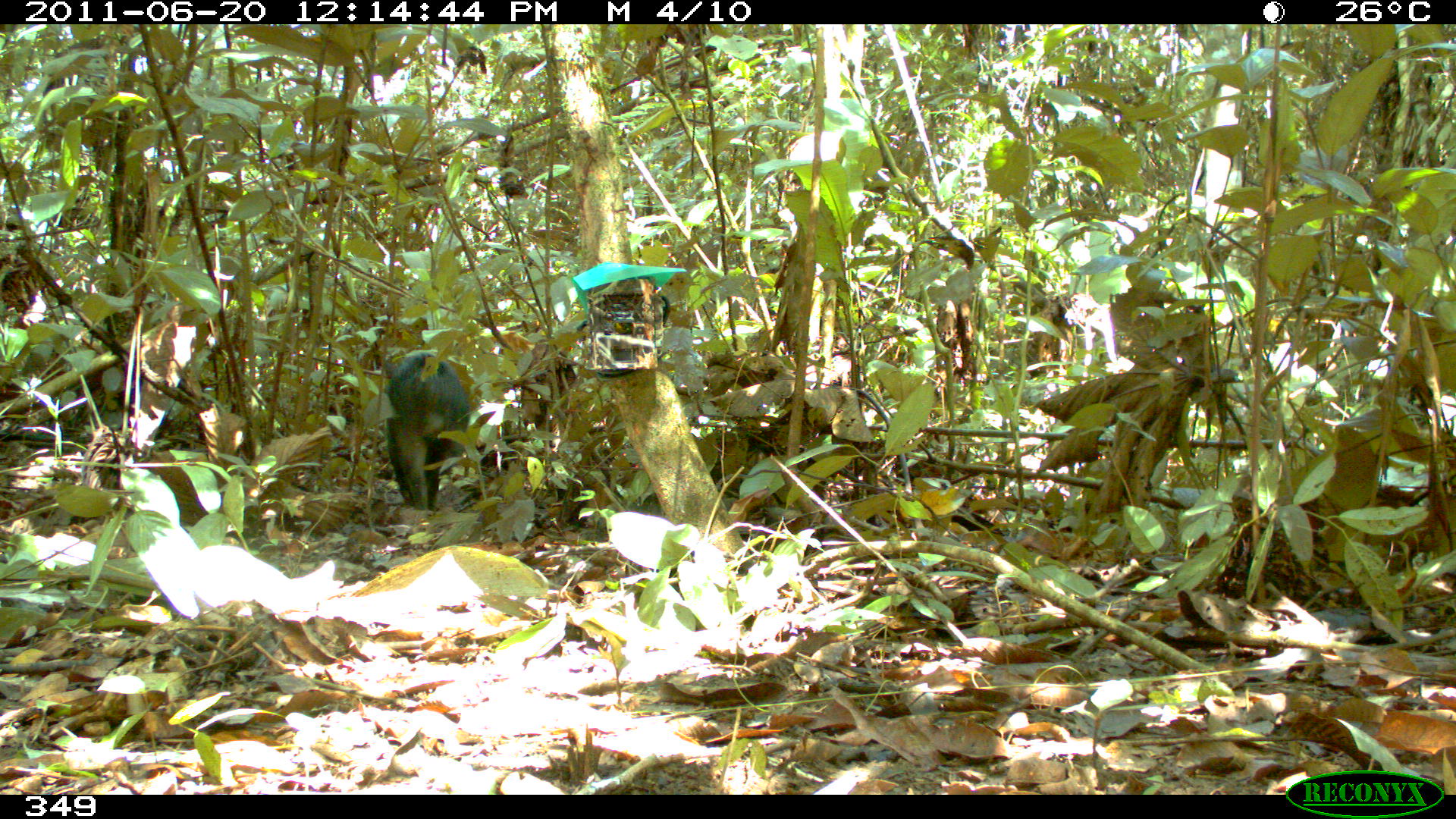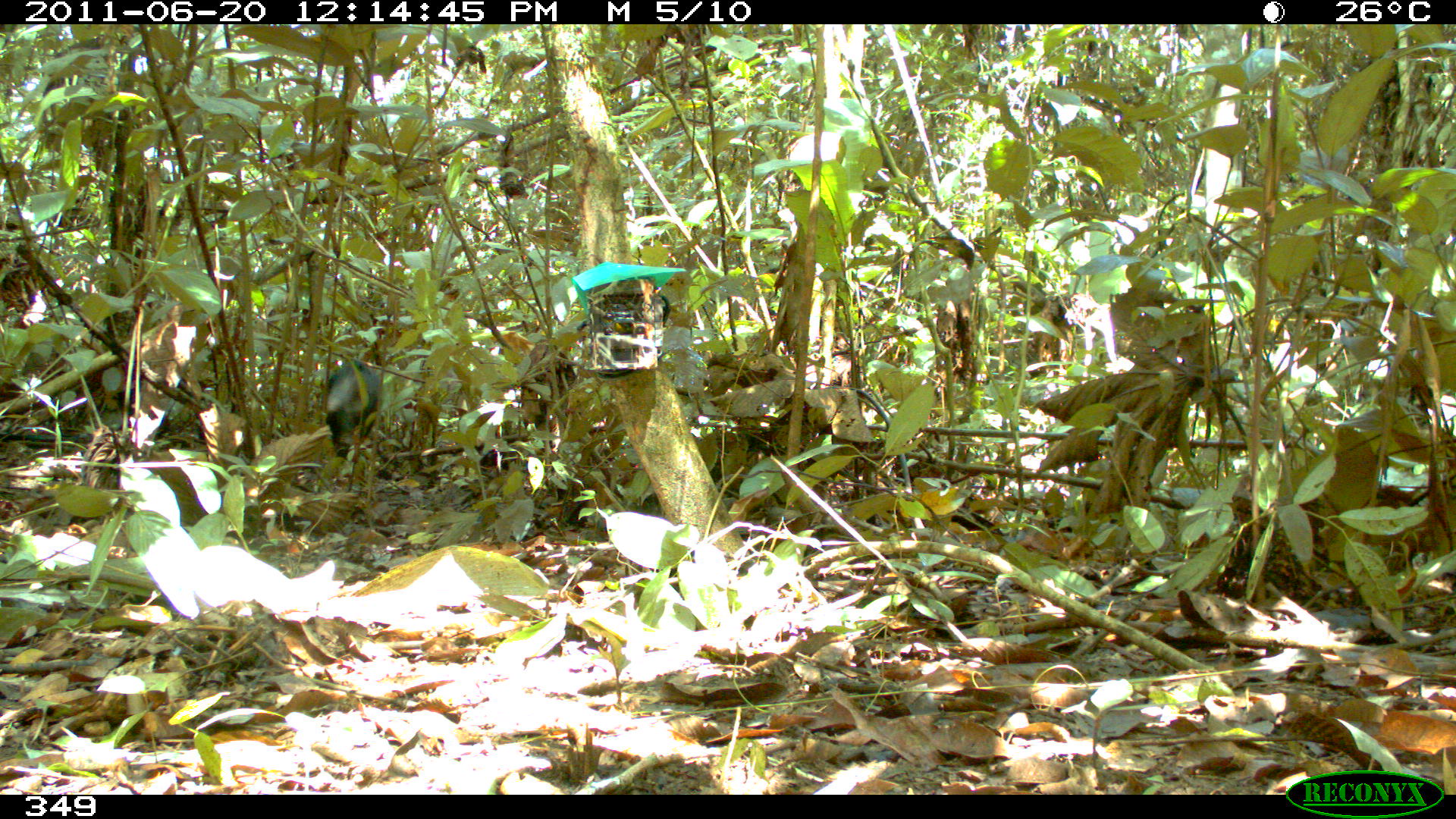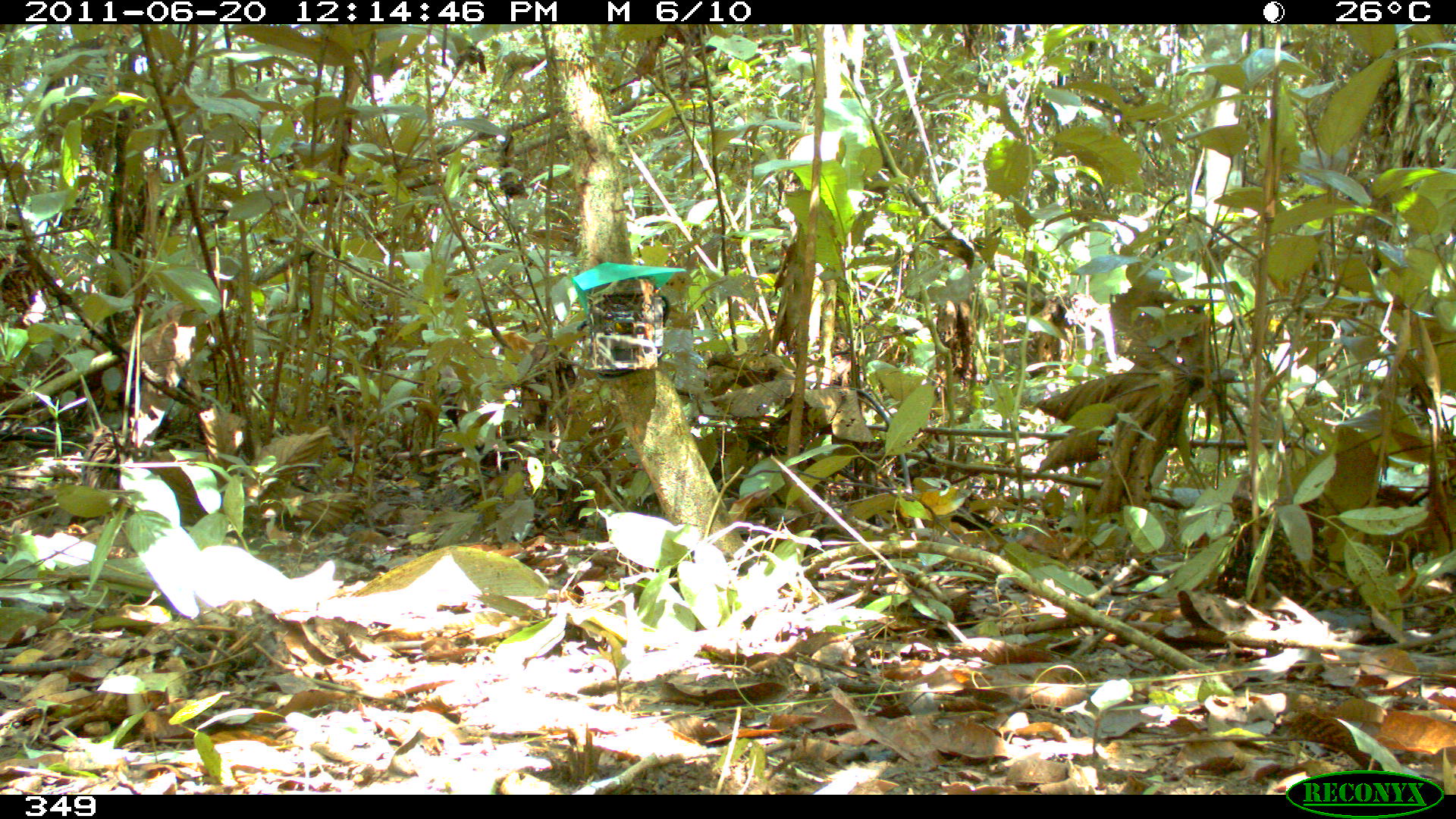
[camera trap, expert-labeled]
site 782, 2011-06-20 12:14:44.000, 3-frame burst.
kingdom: Animalia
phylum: Chordata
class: Mammalia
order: Artiodactyla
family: Tayassuidae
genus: Tayassu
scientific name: Tayassu pecari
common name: white-lipped peccary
Tayassu pecari (white-lipped peccary).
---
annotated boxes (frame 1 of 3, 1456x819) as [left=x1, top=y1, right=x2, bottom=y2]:
tayassu pecari: [left=384, top=350, right=471, bottom=509]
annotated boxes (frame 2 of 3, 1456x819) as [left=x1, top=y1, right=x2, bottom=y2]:
tayassu pecari: [left=325, top=359, right=381, bottom=459]